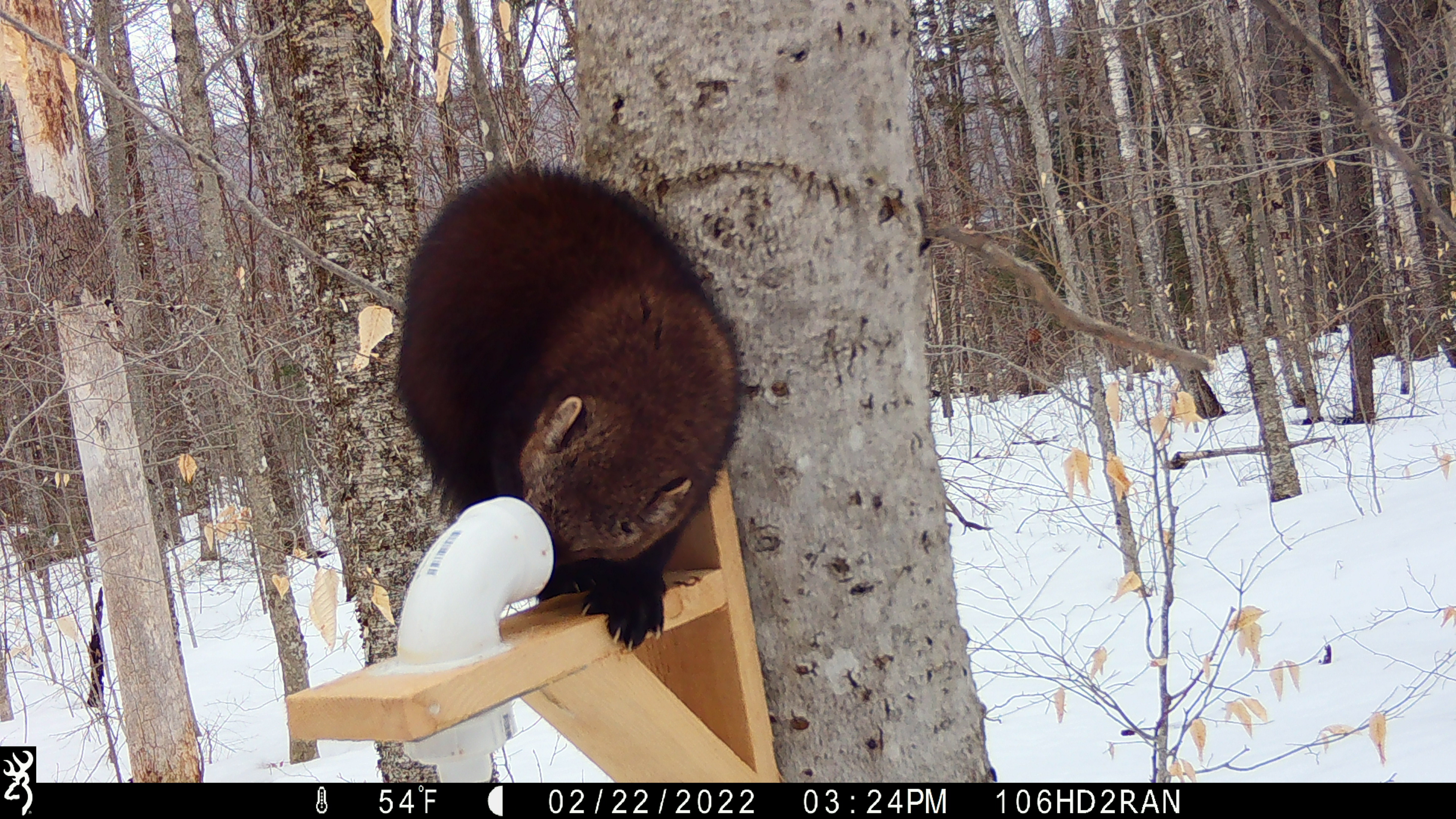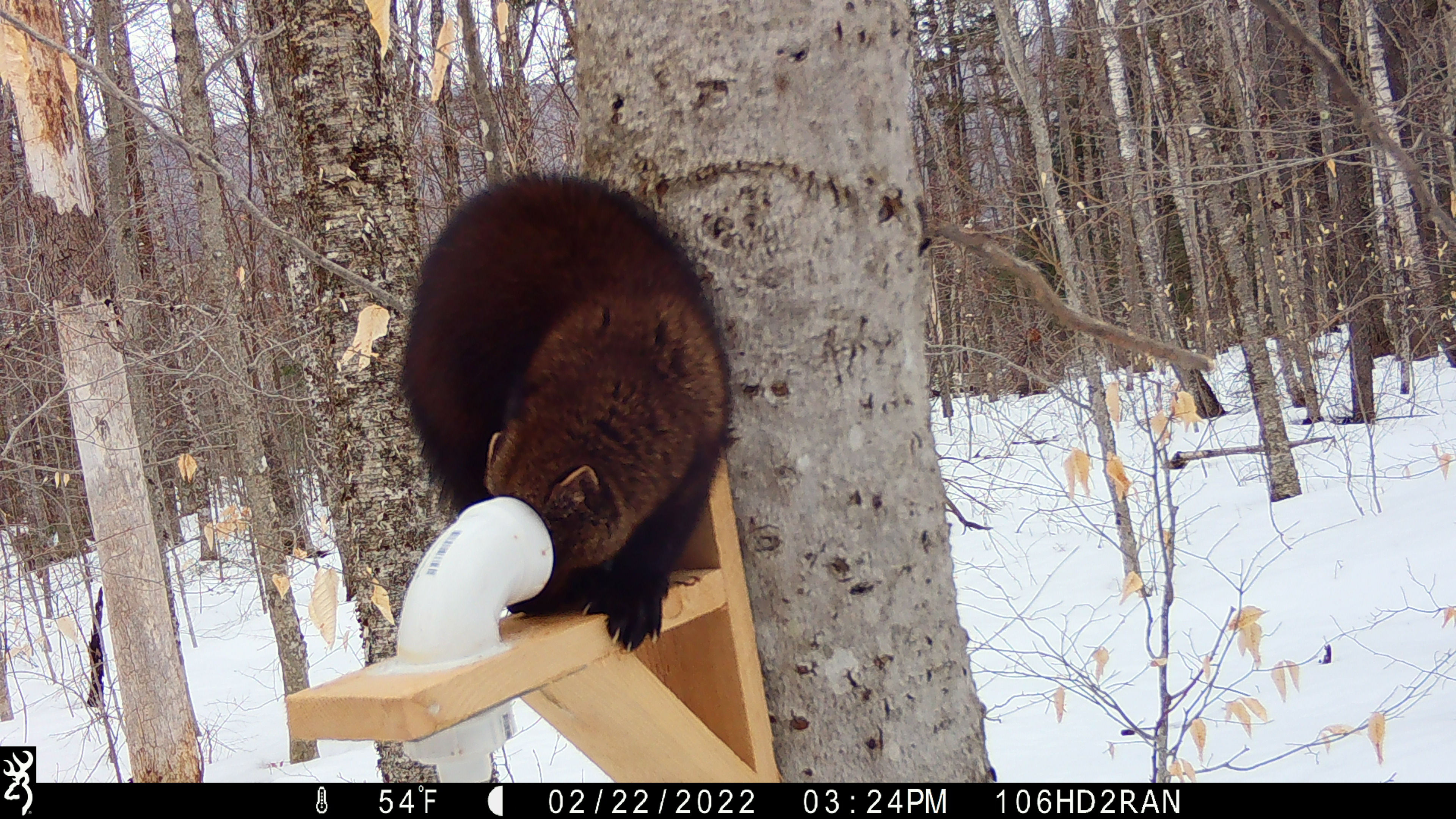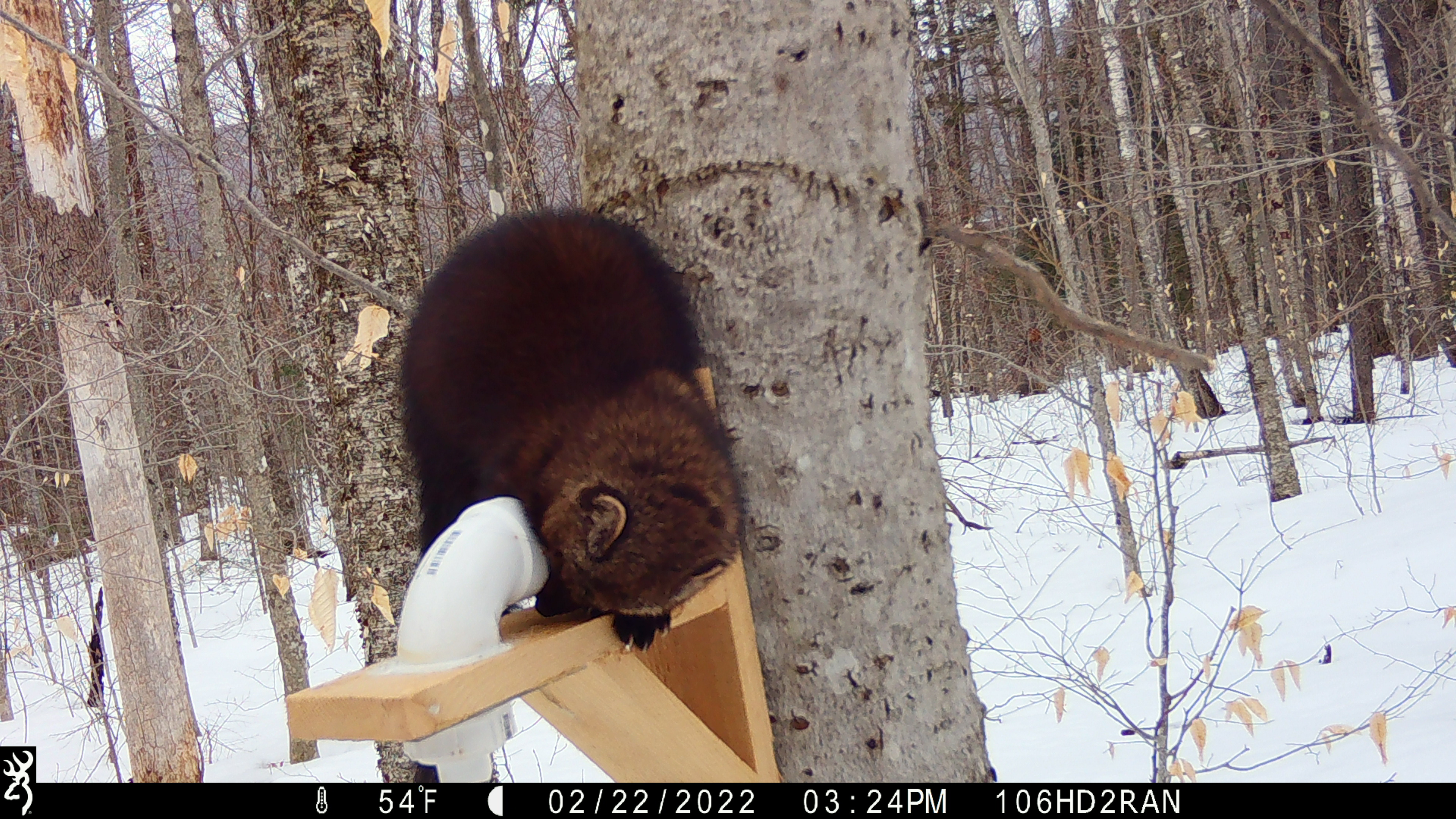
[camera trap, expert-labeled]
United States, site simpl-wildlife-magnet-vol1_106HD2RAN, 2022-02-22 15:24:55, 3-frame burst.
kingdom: Animalia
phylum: Chordata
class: Mammalia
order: Carnivora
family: Mustelidae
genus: Pekania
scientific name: Pekania pennanti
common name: fisher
Fisher (Pekania pennanti).